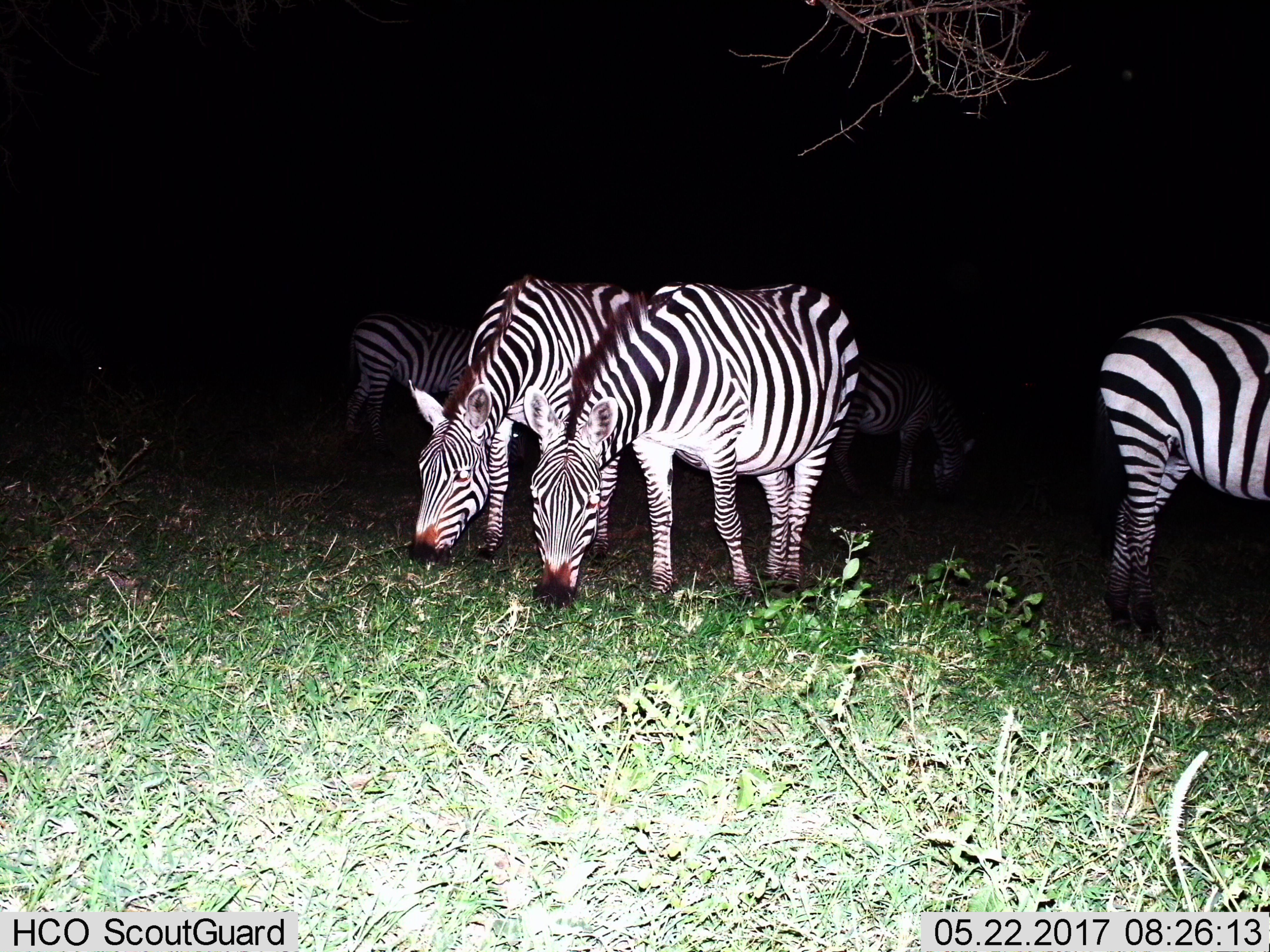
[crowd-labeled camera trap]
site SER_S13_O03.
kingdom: Animalia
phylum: Chordata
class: Mammalia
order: Perissodactyla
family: Equidae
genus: Equus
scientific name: Equus quagga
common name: plains zebra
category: zebraplains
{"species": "zebraplains (plains zebra) (Equus quagga)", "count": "6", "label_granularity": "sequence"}